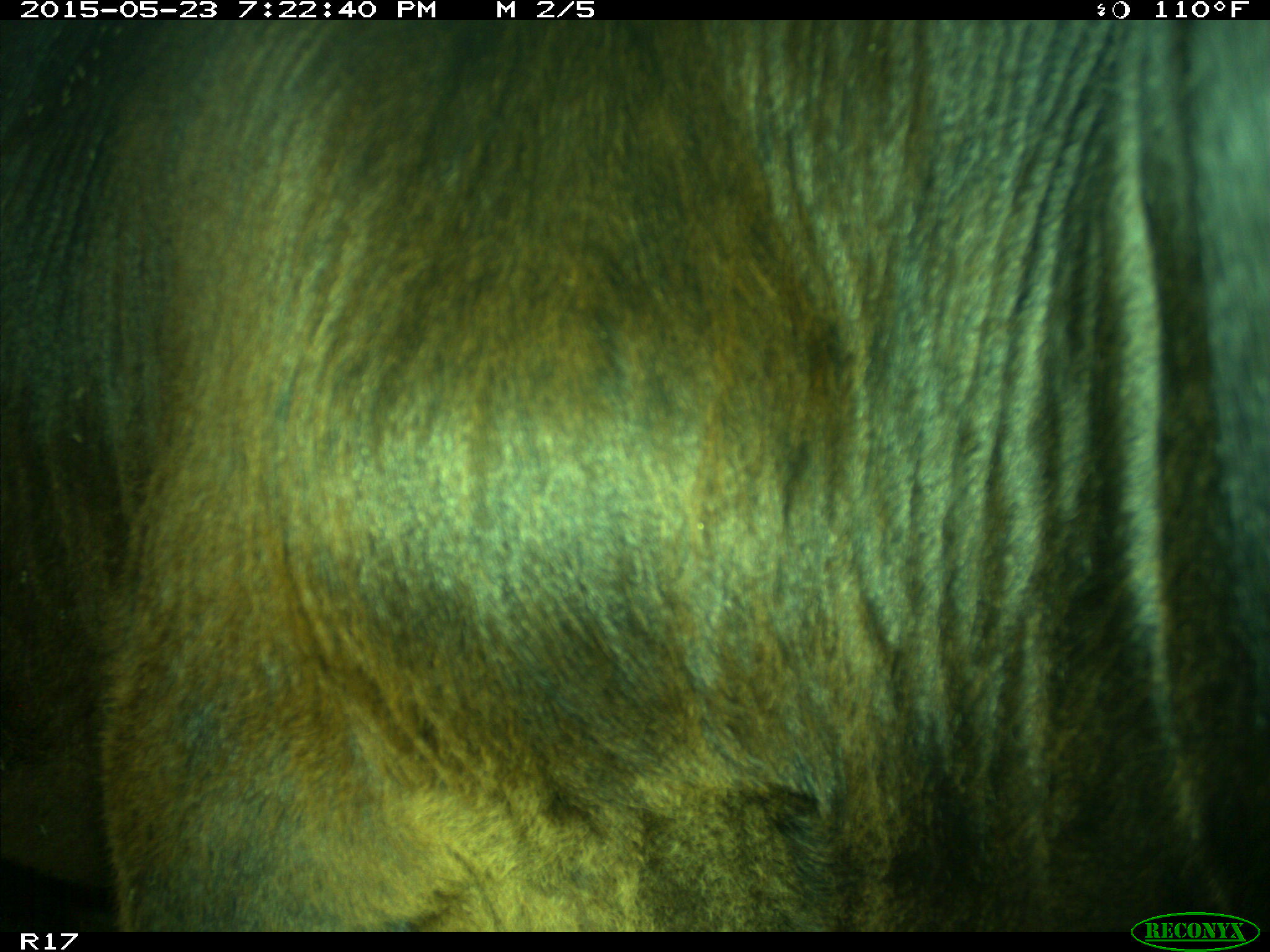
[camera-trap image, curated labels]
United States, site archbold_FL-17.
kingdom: Animalia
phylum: Chordata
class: Mammalia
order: Artiodactyla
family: Bovidae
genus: Bos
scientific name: Bos taurus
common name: domestic cow